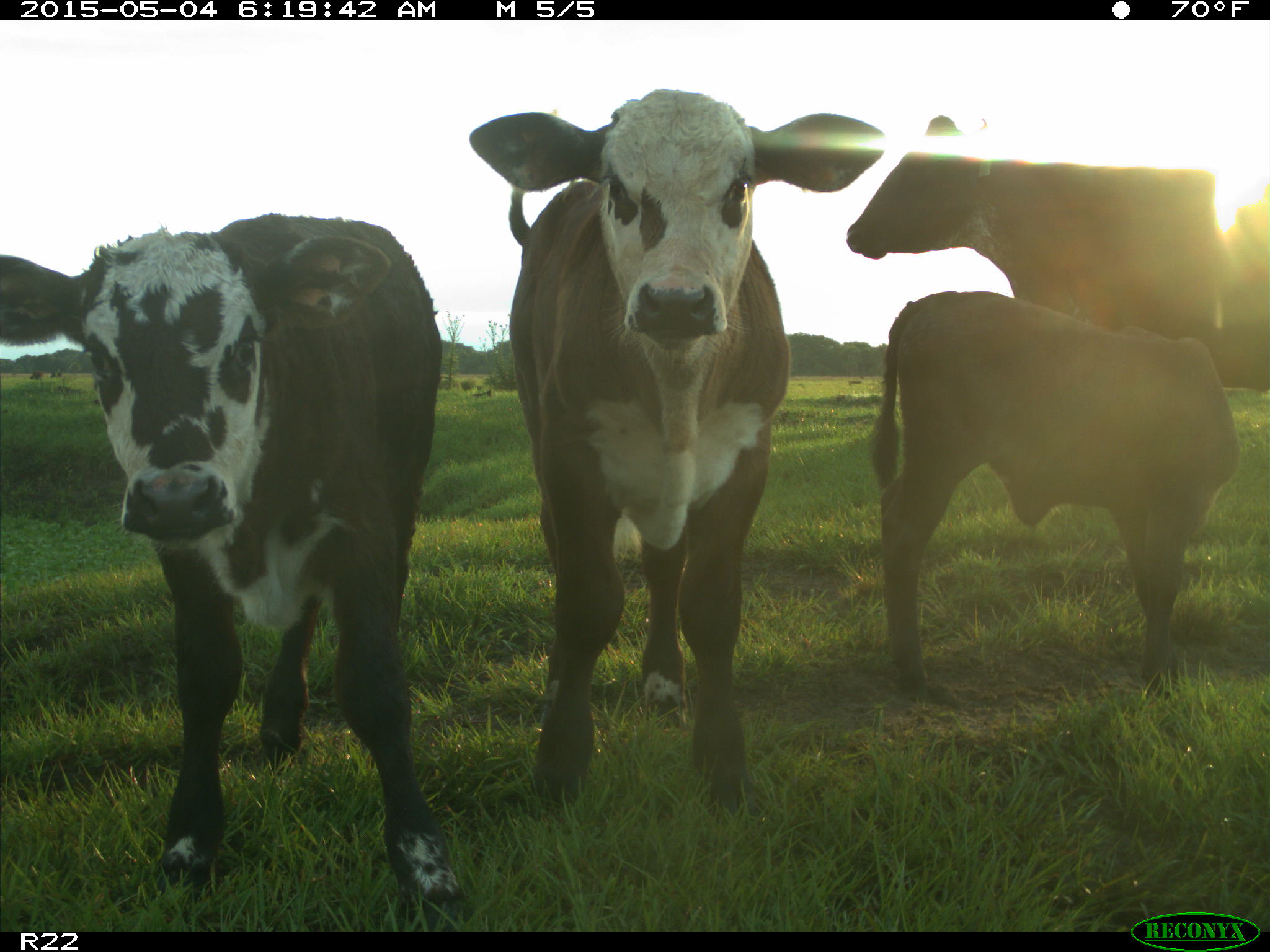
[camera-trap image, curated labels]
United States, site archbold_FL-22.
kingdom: Animalia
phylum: Chordata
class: Mammalia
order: Artiodactyla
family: Bovidae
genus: Bos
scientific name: Bos taurus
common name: domestic cow